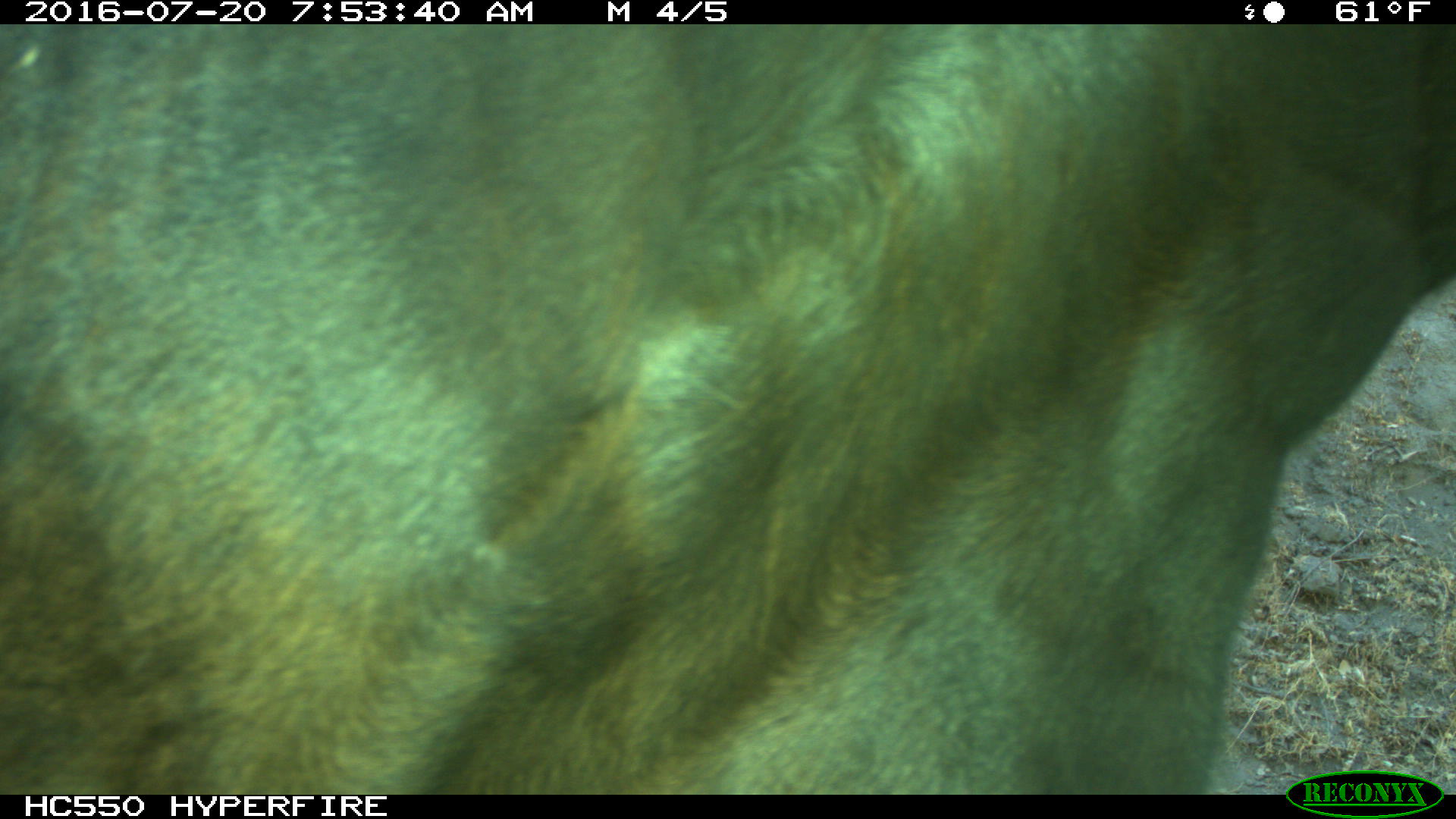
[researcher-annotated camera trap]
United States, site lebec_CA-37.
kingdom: Animalia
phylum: Chordata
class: Mammalia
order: Artiodactyla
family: Bovidae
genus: Bos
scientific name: Bos taurus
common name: domestic cow